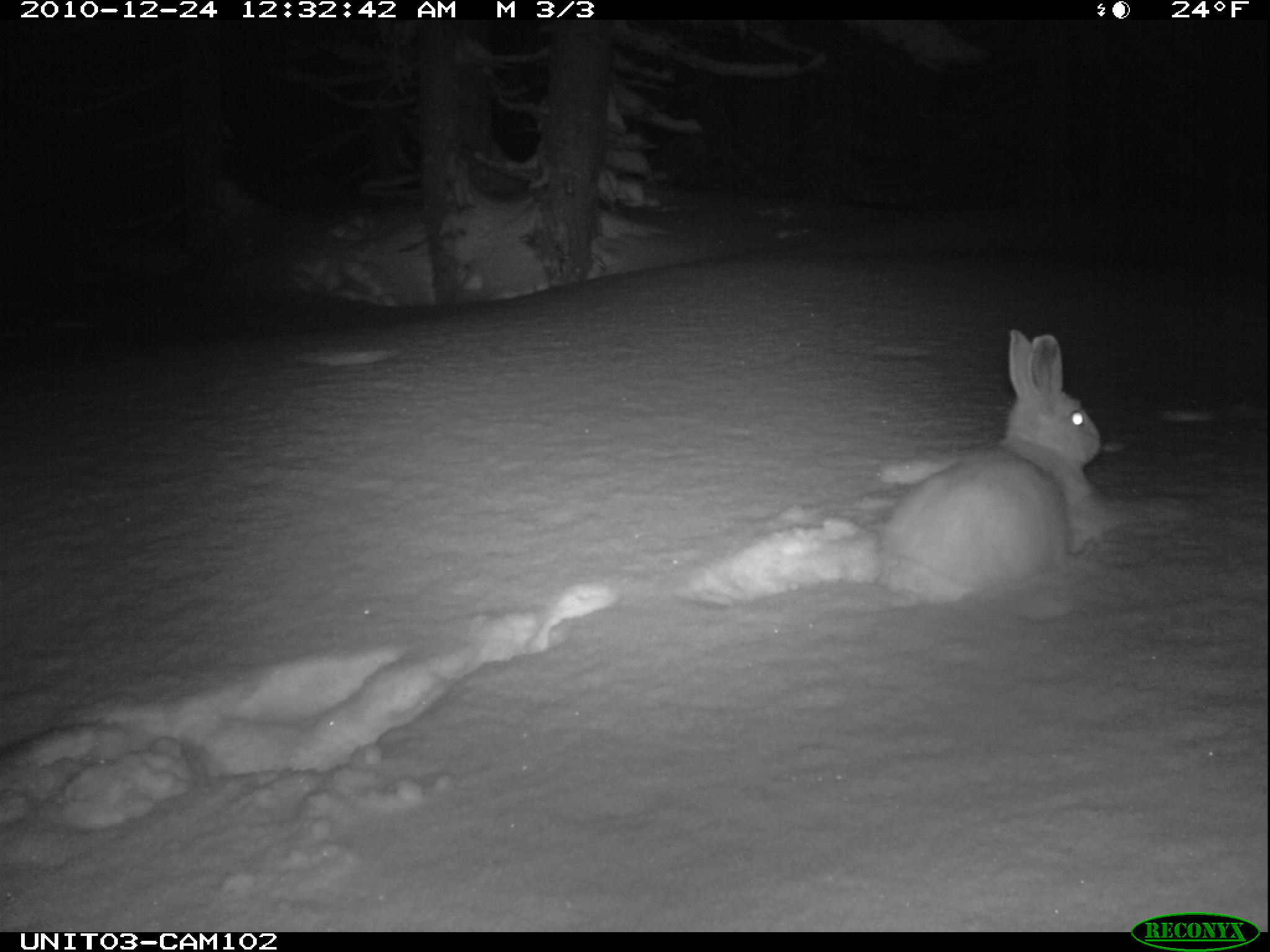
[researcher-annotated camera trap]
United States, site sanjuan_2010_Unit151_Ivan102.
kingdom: Animalia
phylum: Chordata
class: Mammalia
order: Lagomorpha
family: Leporidae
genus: Lepus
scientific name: Lepus americanus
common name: snowshoe hare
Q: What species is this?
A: Lepus americanus (snowshoe hare).